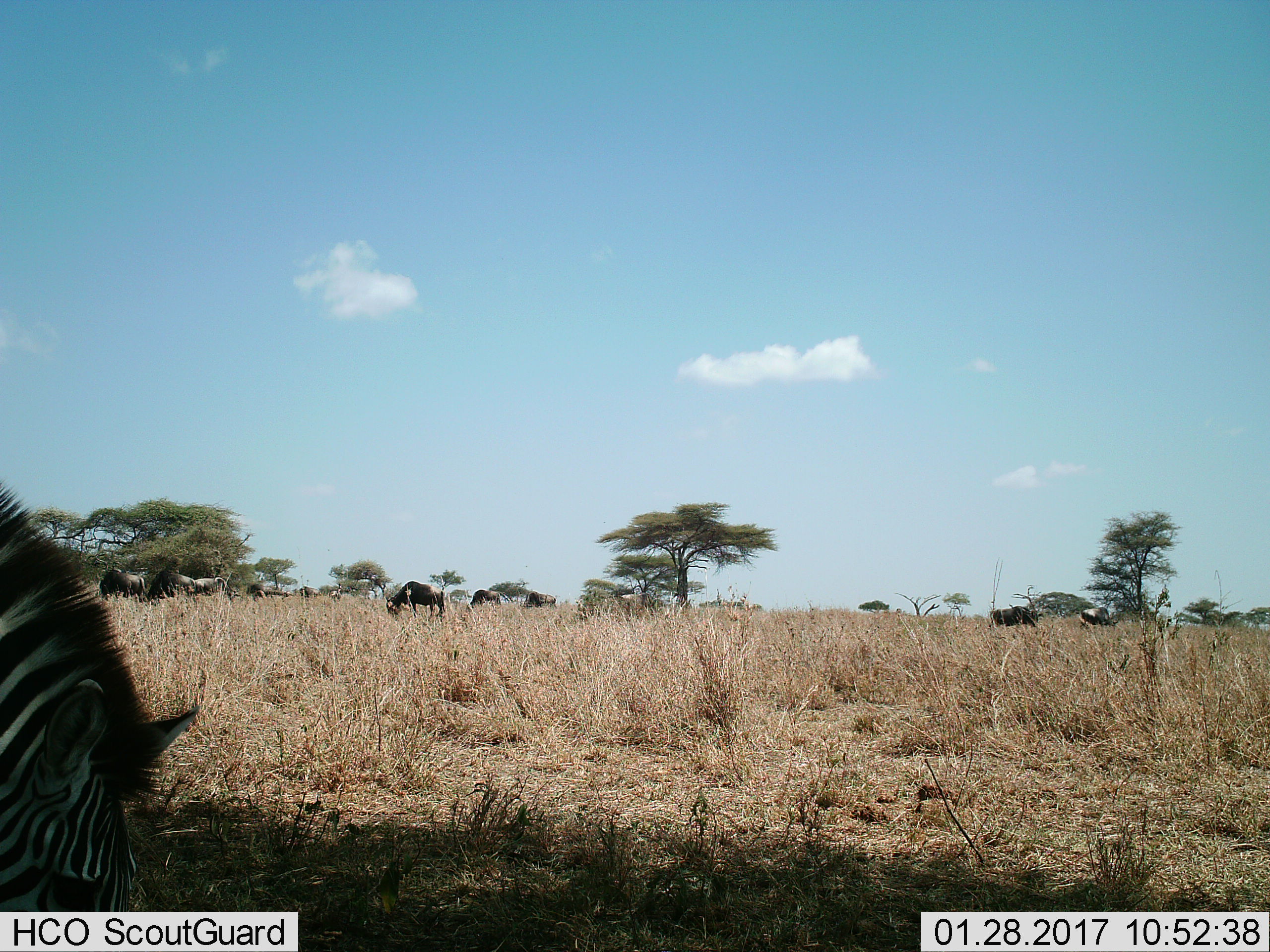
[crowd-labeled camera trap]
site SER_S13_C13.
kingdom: Animalia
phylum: Chordata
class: Mammalia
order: Artiodactyla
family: Bovidae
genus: Connochaetes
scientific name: Connochaetes taurinus taurinus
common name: blue wildebeest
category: wildebeestblue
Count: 9.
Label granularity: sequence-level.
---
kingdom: Animalia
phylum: Chordata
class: Mammalia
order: Perissodactyla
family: Equidae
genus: Equus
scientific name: Equus quagga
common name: plains zebra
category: zebraplains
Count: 1.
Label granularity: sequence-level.